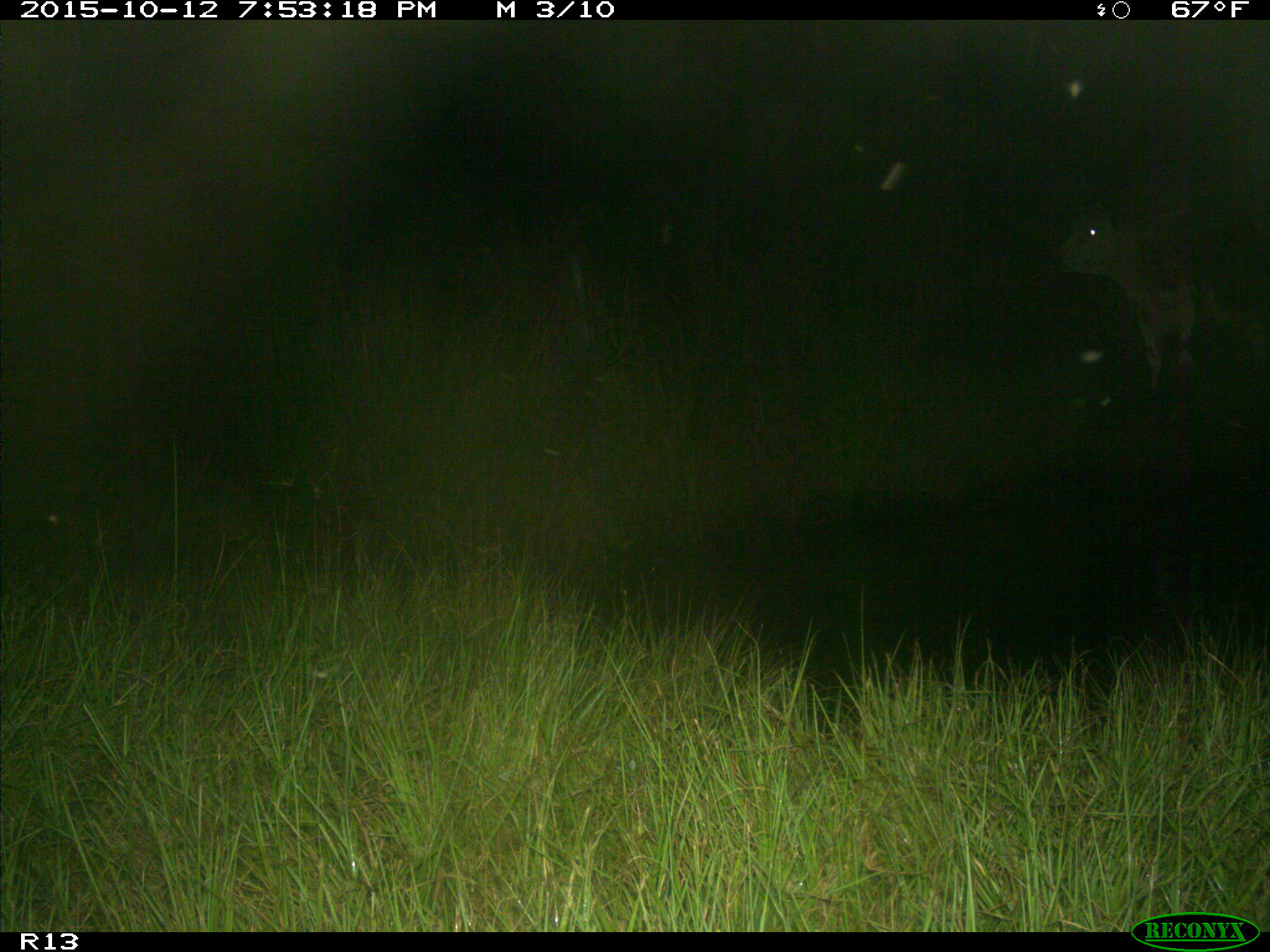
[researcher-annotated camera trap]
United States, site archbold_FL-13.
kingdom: Animalia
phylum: Chordata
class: Mammalia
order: Artiodactyla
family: Bovidae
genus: Bos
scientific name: Bos taurus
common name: domestic cow